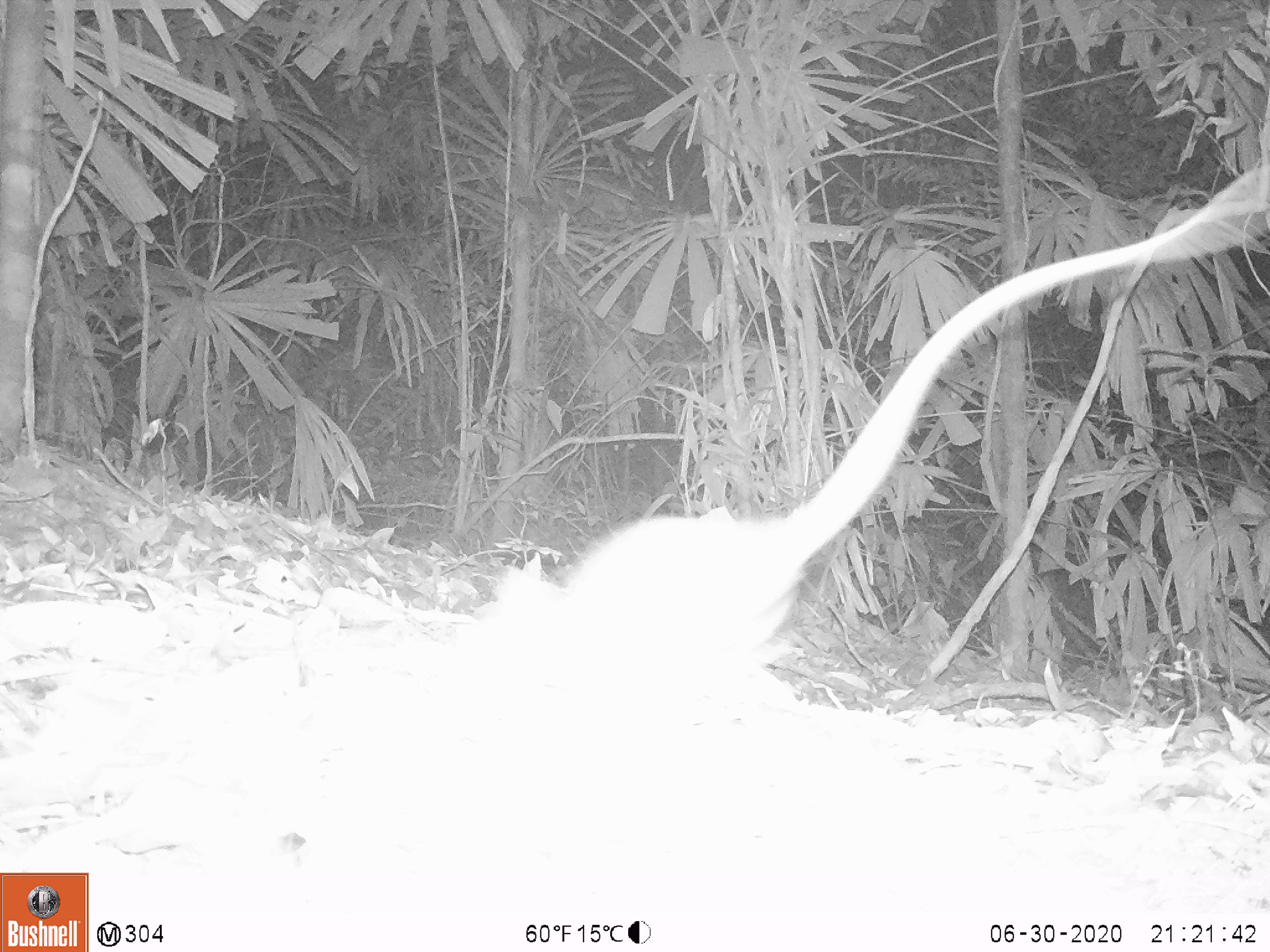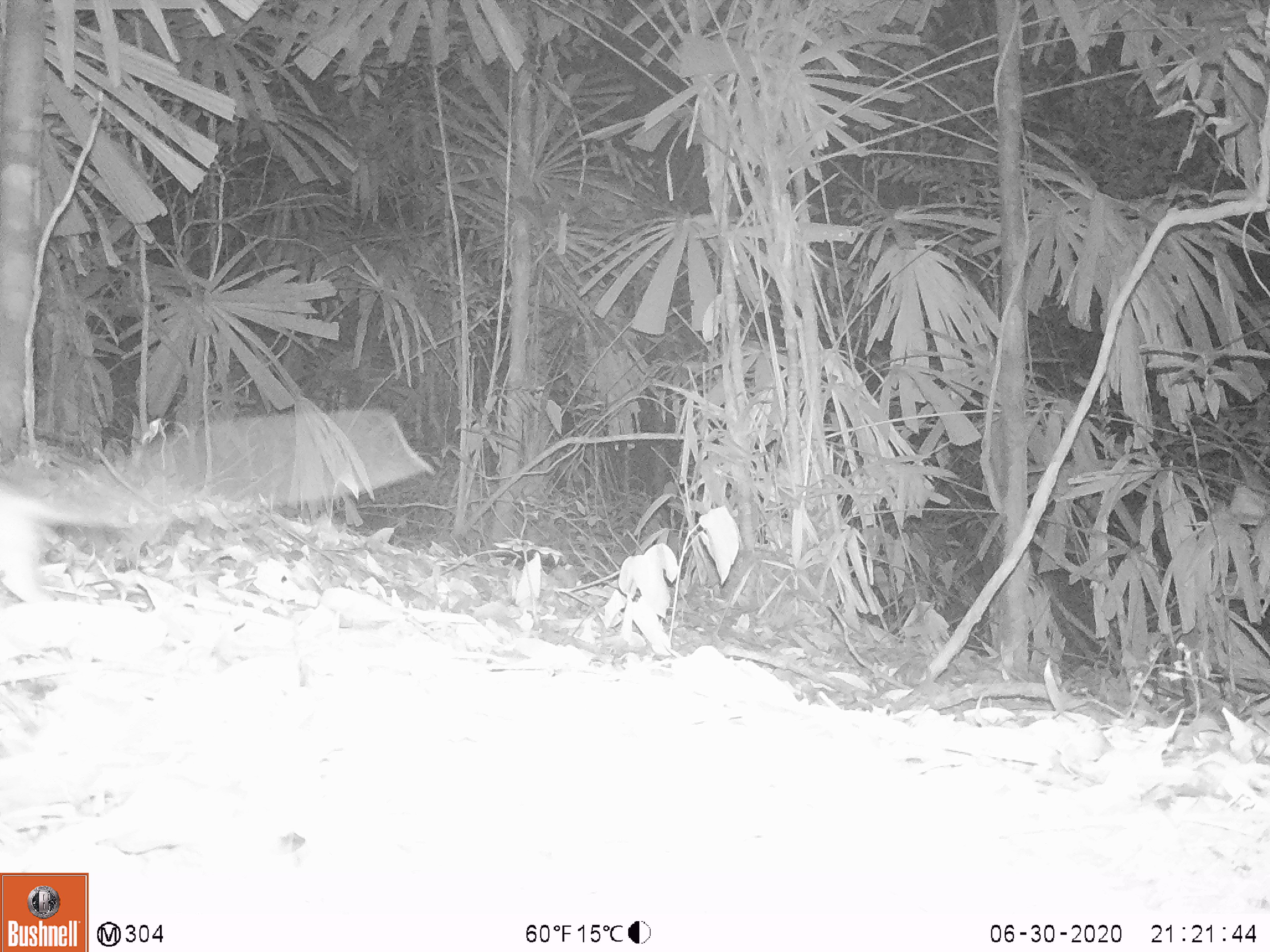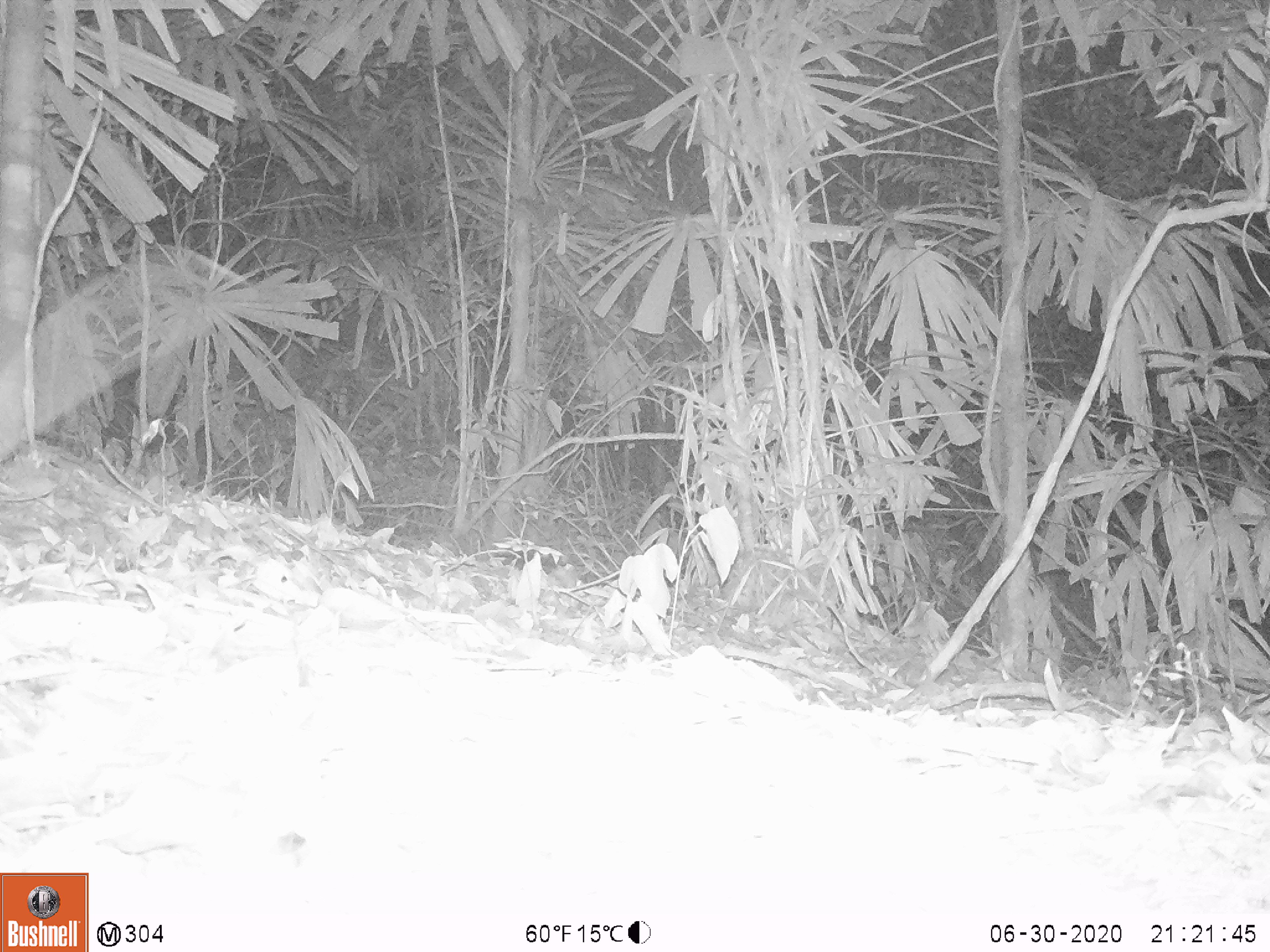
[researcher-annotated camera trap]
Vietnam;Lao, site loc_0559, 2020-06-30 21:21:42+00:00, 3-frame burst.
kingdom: Animalia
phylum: Chordata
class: Mammalia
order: Rodentia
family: Muridae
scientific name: Muridae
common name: old-world mice and rats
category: unidentified murid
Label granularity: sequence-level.